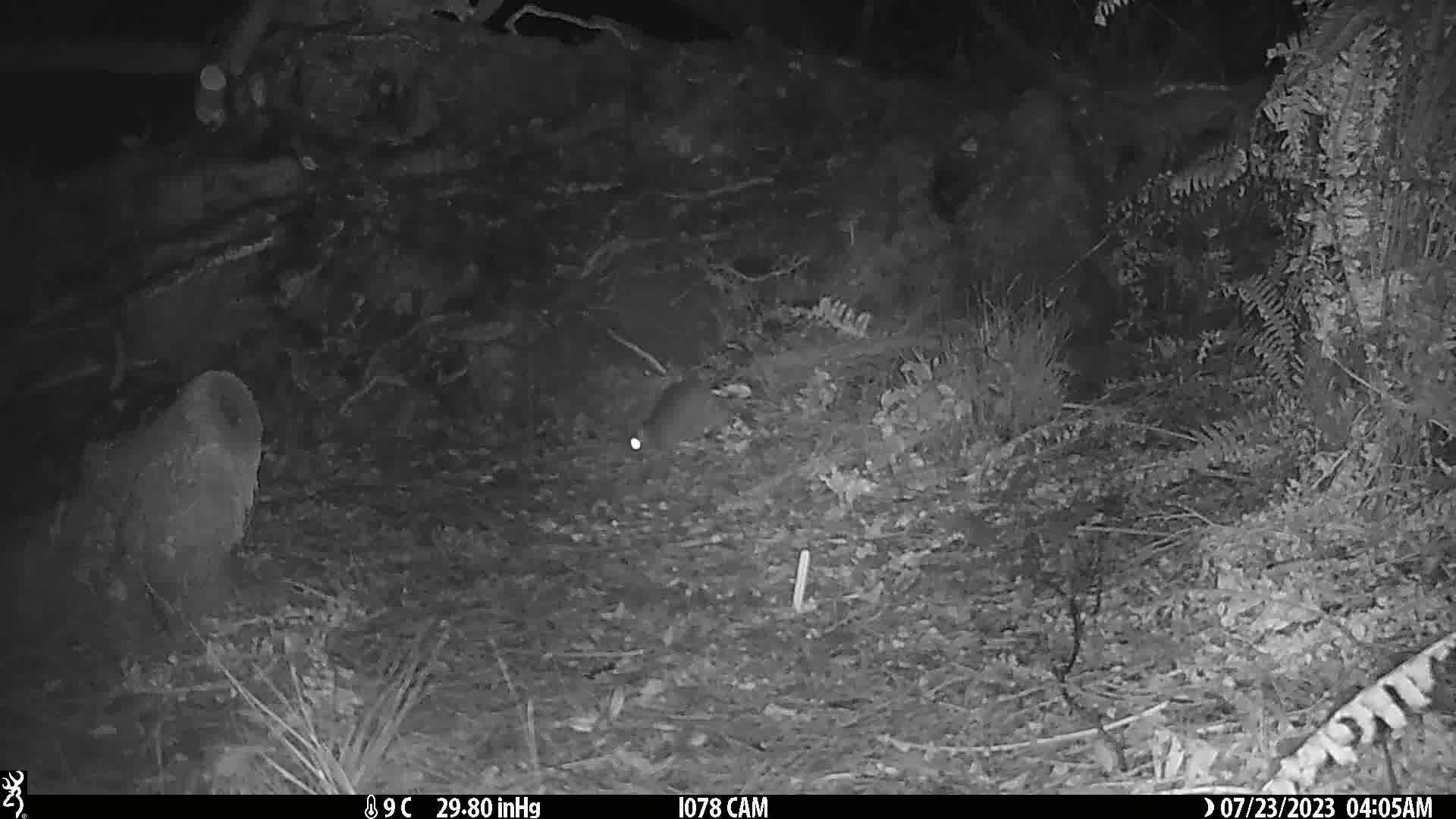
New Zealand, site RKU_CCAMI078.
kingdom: Animalia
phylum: Chordata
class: Mammalia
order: Rodentia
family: Muridae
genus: Rattus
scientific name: Rattus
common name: rat